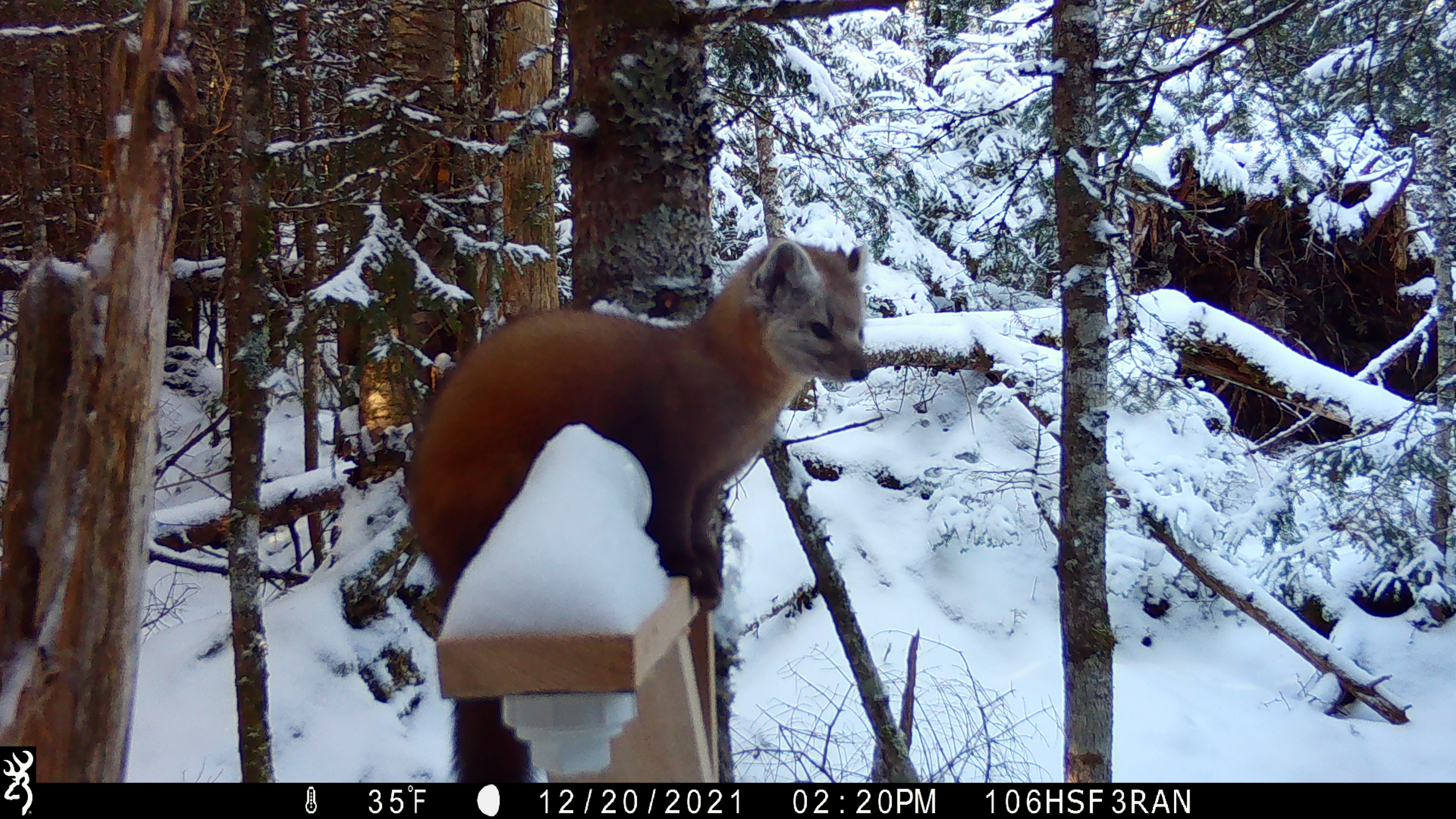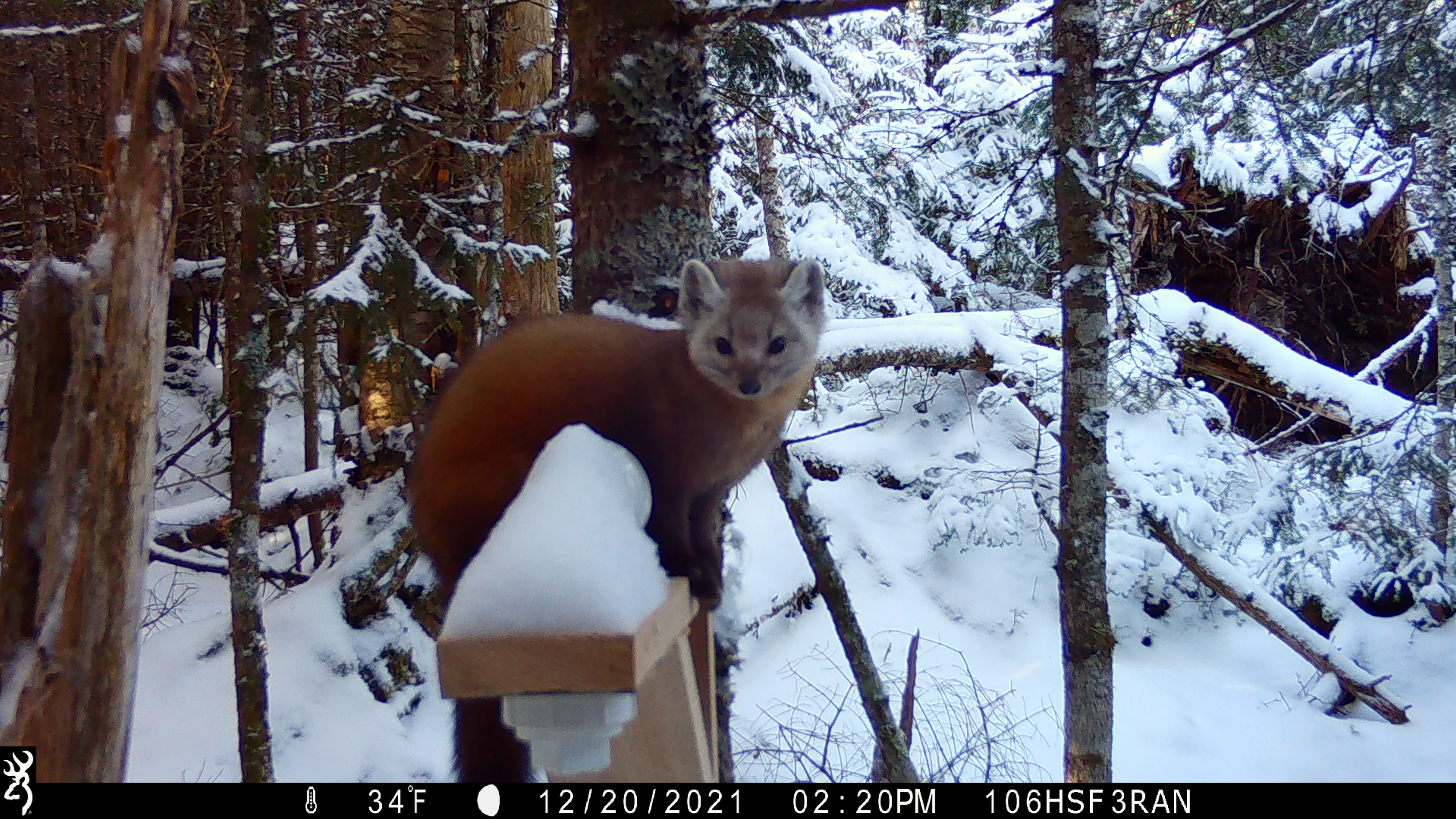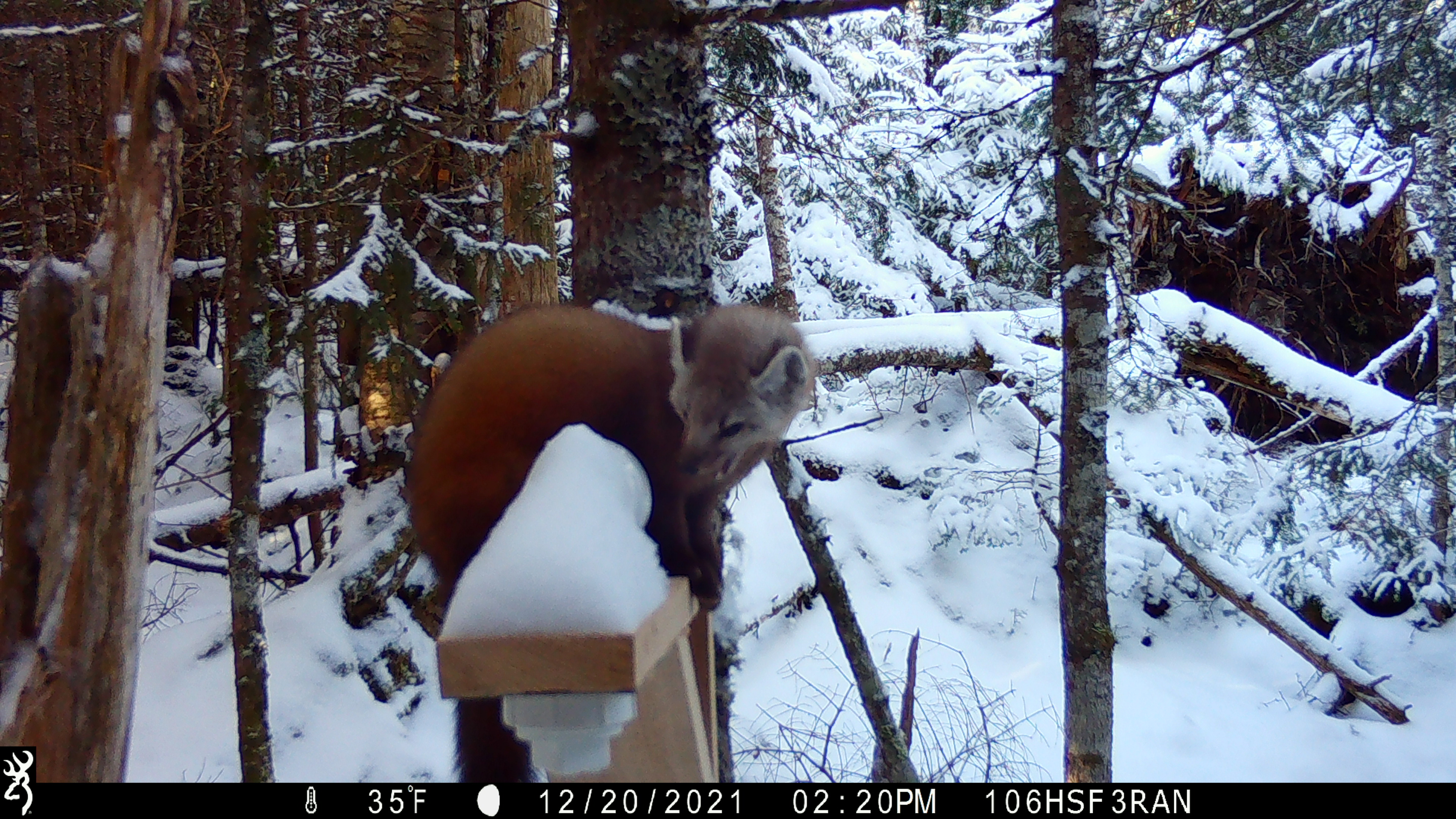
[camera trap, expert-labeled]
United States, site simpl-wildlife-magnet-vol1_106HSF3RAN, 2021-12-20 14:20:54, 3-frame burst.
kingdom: Animalia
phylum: Chordata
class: Mammalia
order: Carnivora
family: Mustelidae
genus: Martes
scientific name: Martes americana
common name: american marten